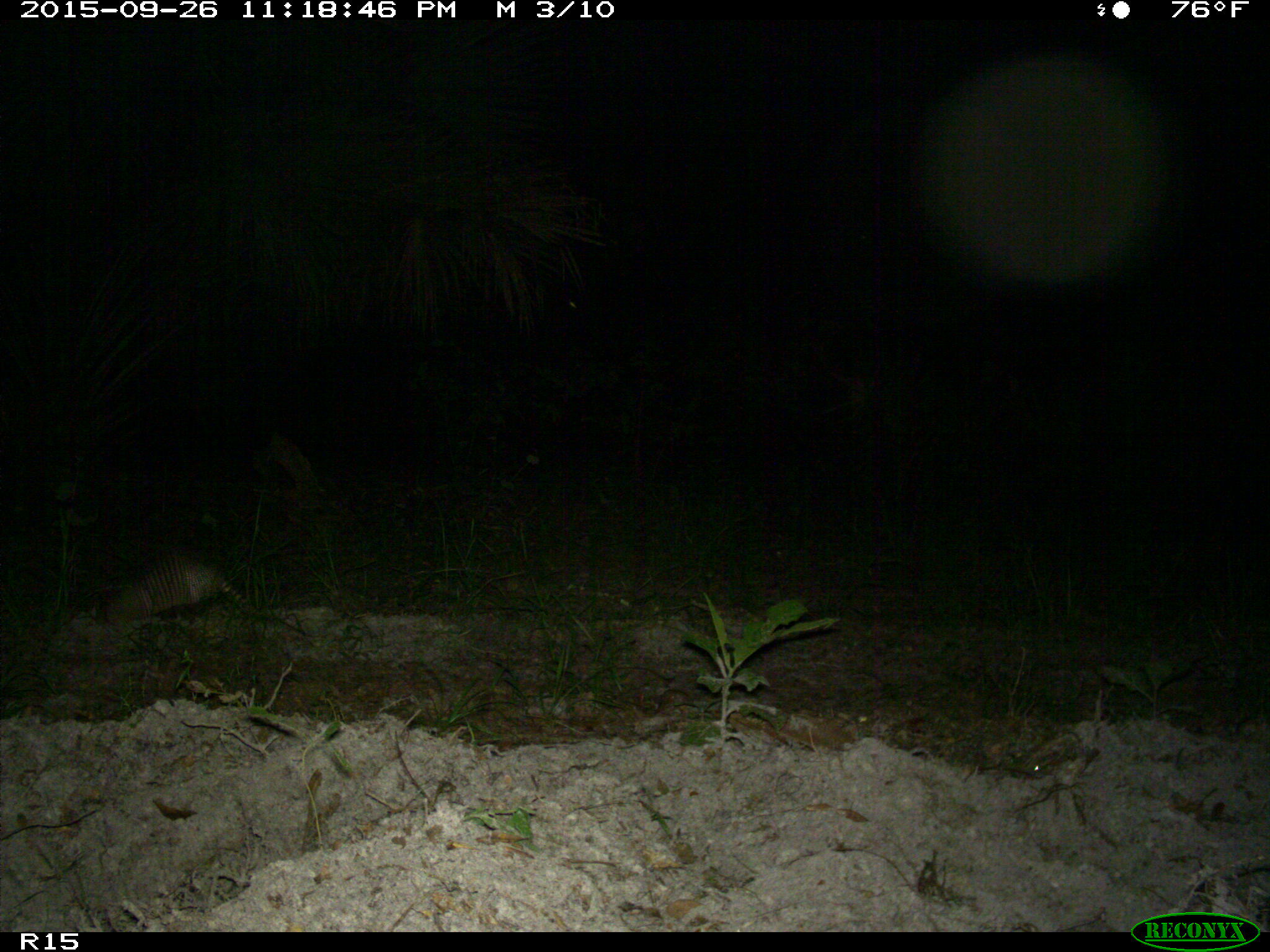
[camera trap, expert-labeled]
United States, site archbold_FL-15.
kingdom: Animalia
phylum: Chordata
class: Mammalia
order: Cingulata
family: Dasypodidae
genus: Dasypus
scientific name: Dasypus novemcinctus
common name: nine-banded armadillo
Dasypus novemcinctus (nine-banded armadillo).